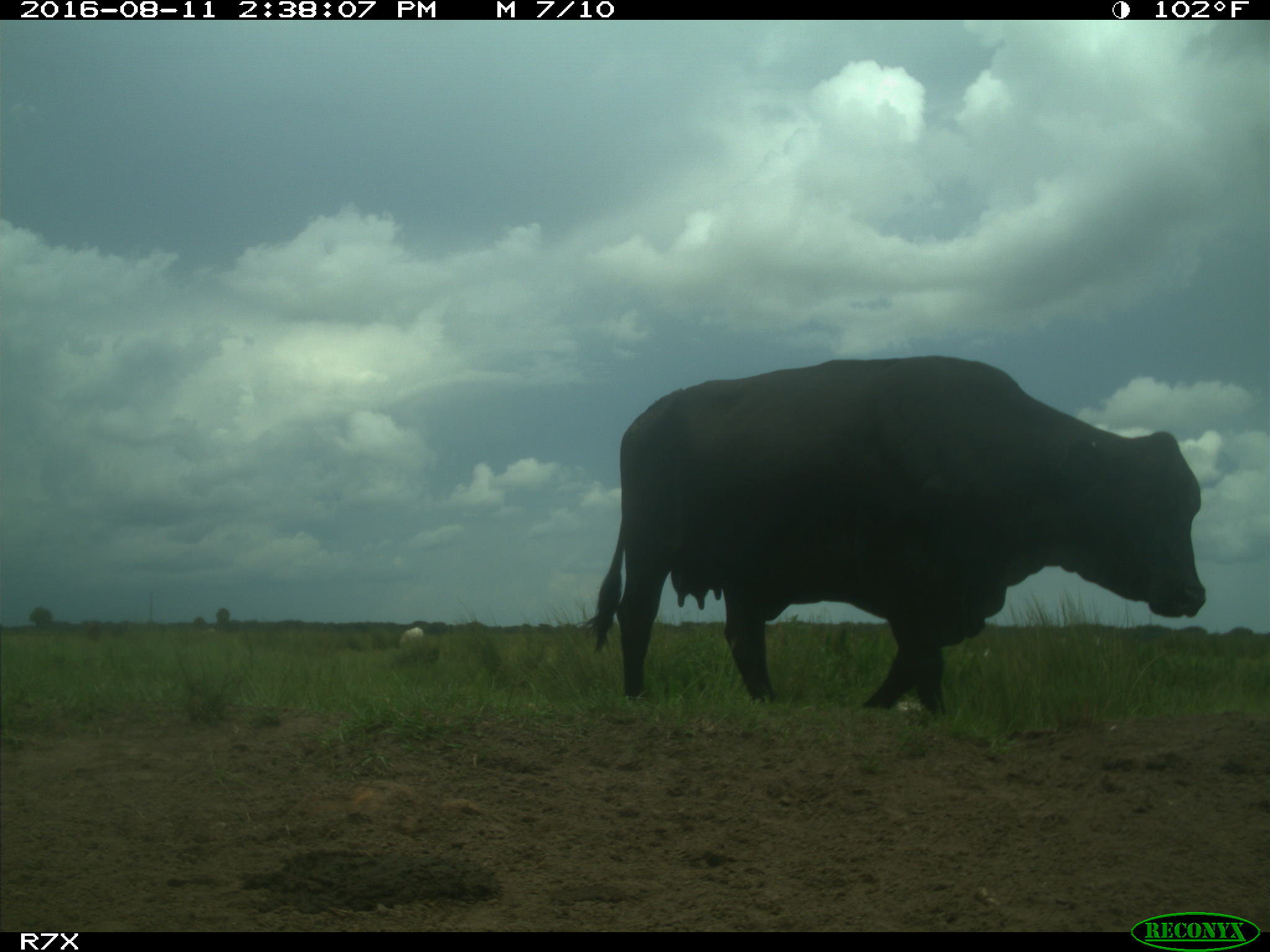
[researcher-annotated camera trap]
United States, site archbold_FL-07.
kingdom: Animalia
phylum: Chordata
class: Mammalia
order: Artiodactyla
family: Bovidae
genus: Bos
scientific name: Bos taurus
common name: domestic cow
Bos taurus (domestic cow).